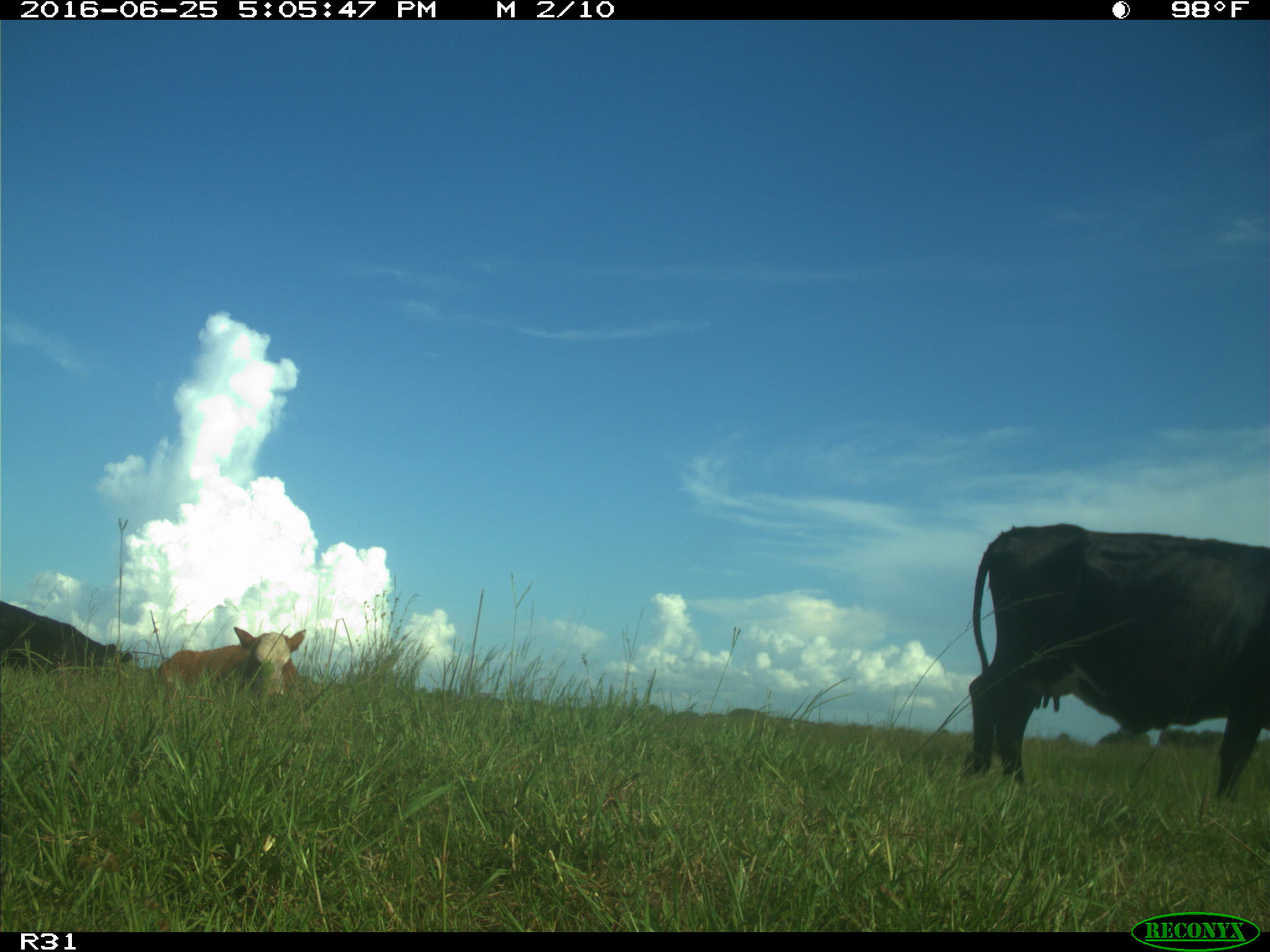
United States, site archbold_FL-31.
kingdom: Animalia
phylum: Chordata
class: Mammalia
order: Artiodactyla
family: Bovidae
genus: Bos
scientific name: Bos taurus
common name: domestic cow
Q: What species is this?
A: Bos taurus (domestic cow).